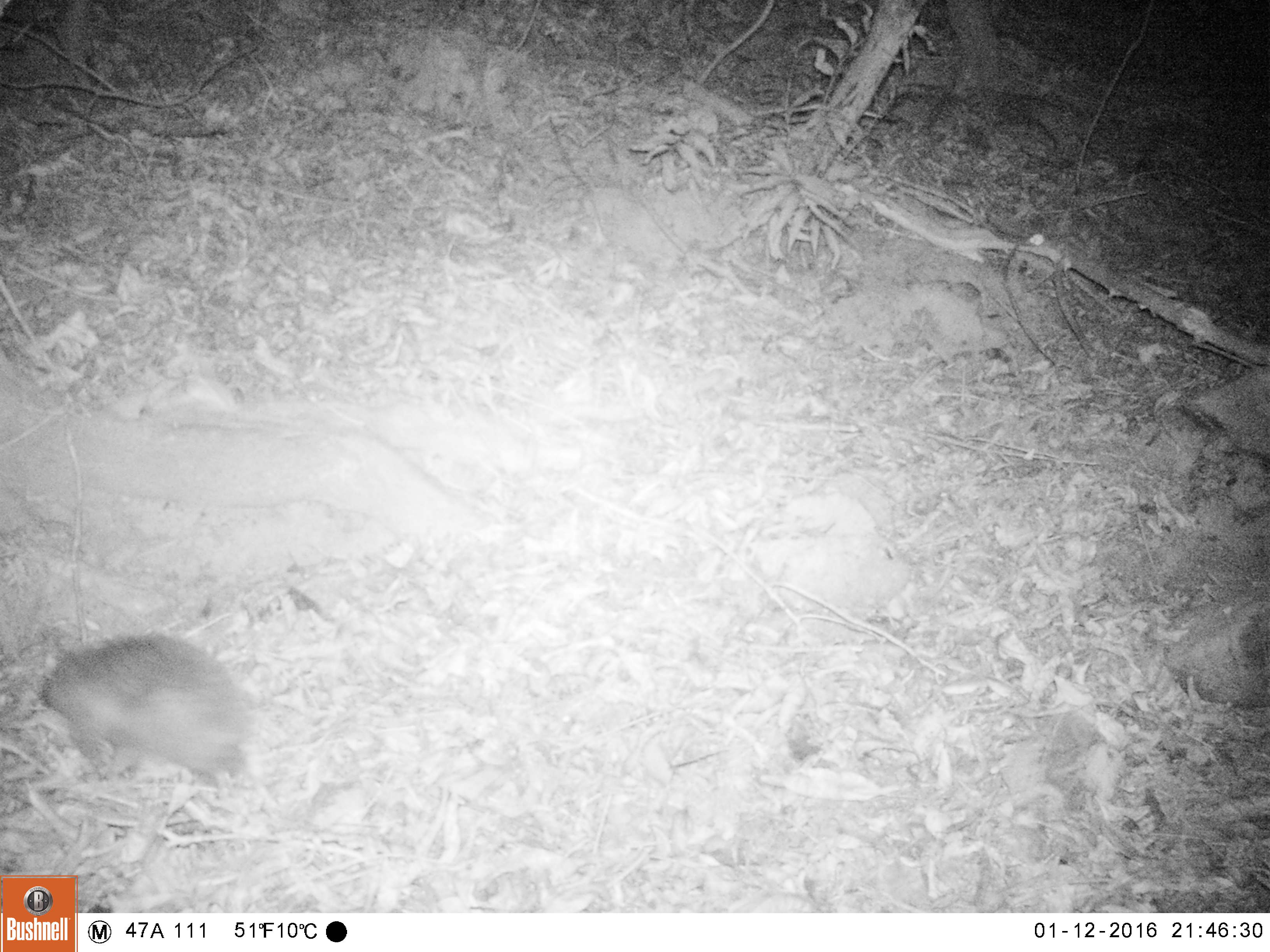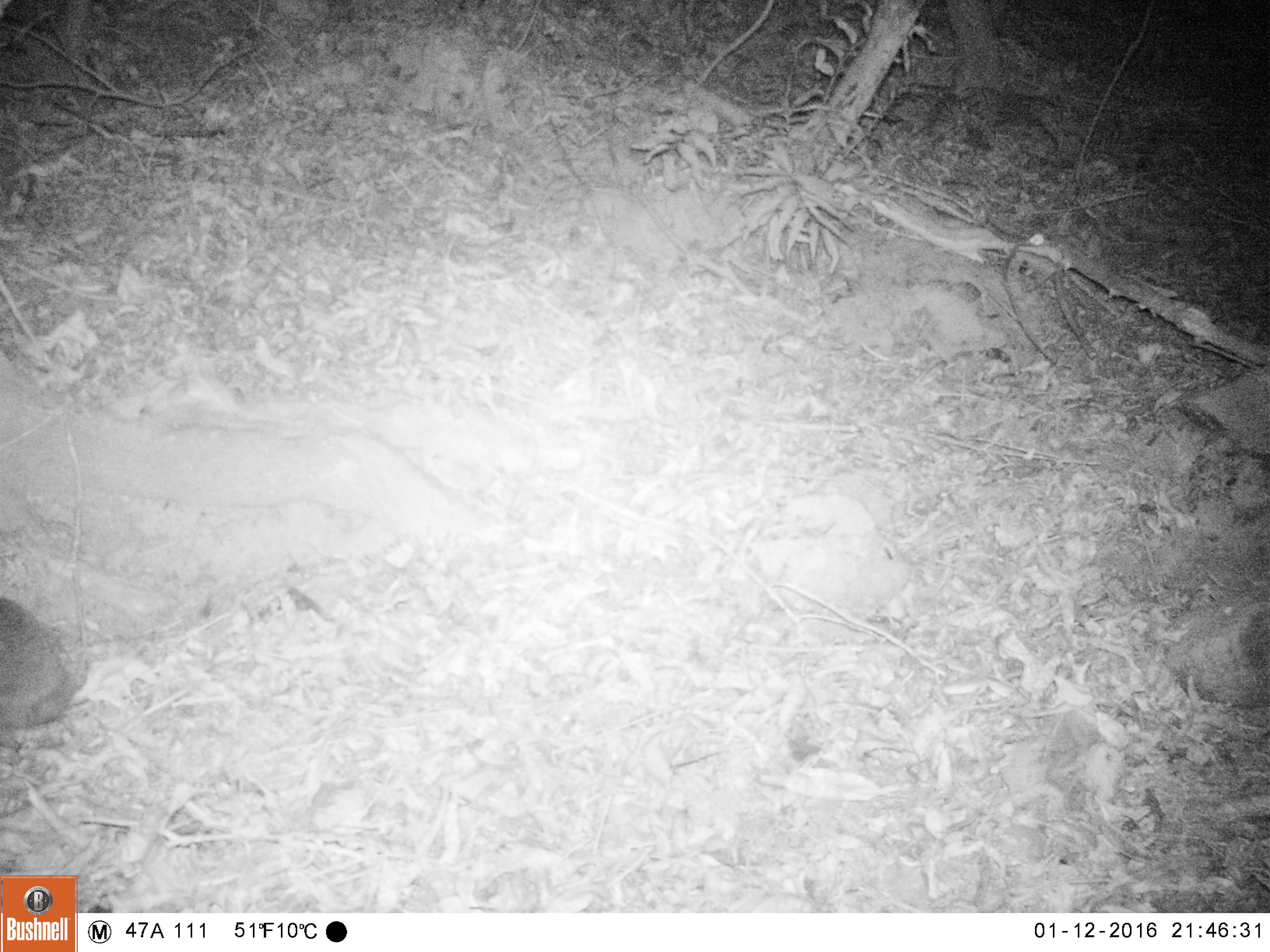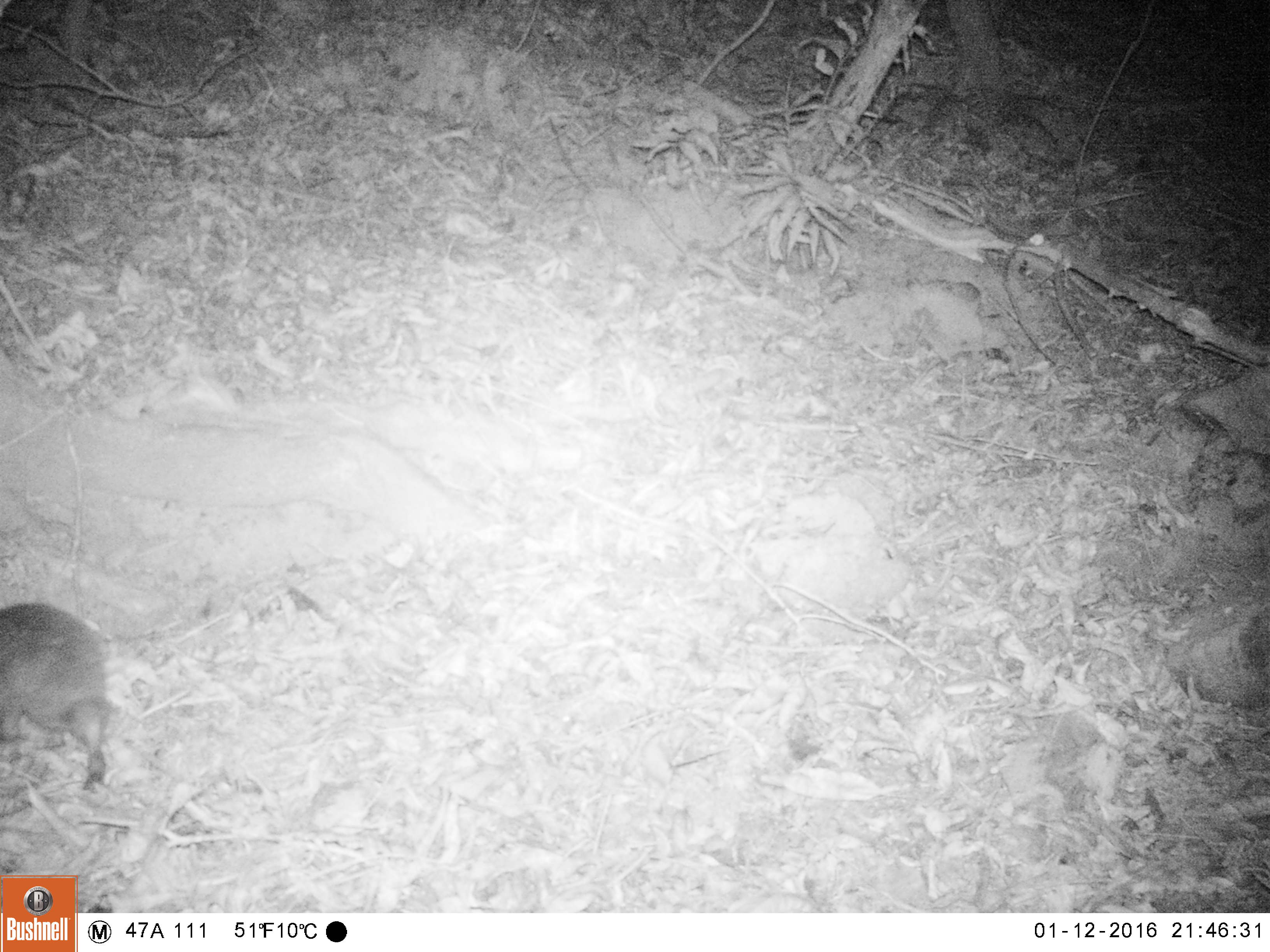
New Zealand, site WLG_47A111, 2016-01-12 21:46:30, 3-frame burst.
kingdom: Animalia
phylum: Chordata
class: Mammalia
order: Eulipotyphla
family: Erinaceidae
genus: Erinaceus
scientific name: Erinaceus europaeus europaeus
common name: european hedgehog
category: hedgehog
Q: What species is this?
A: Hedgehog (european hedgehog) (Erinaceus europaeus europaeus).